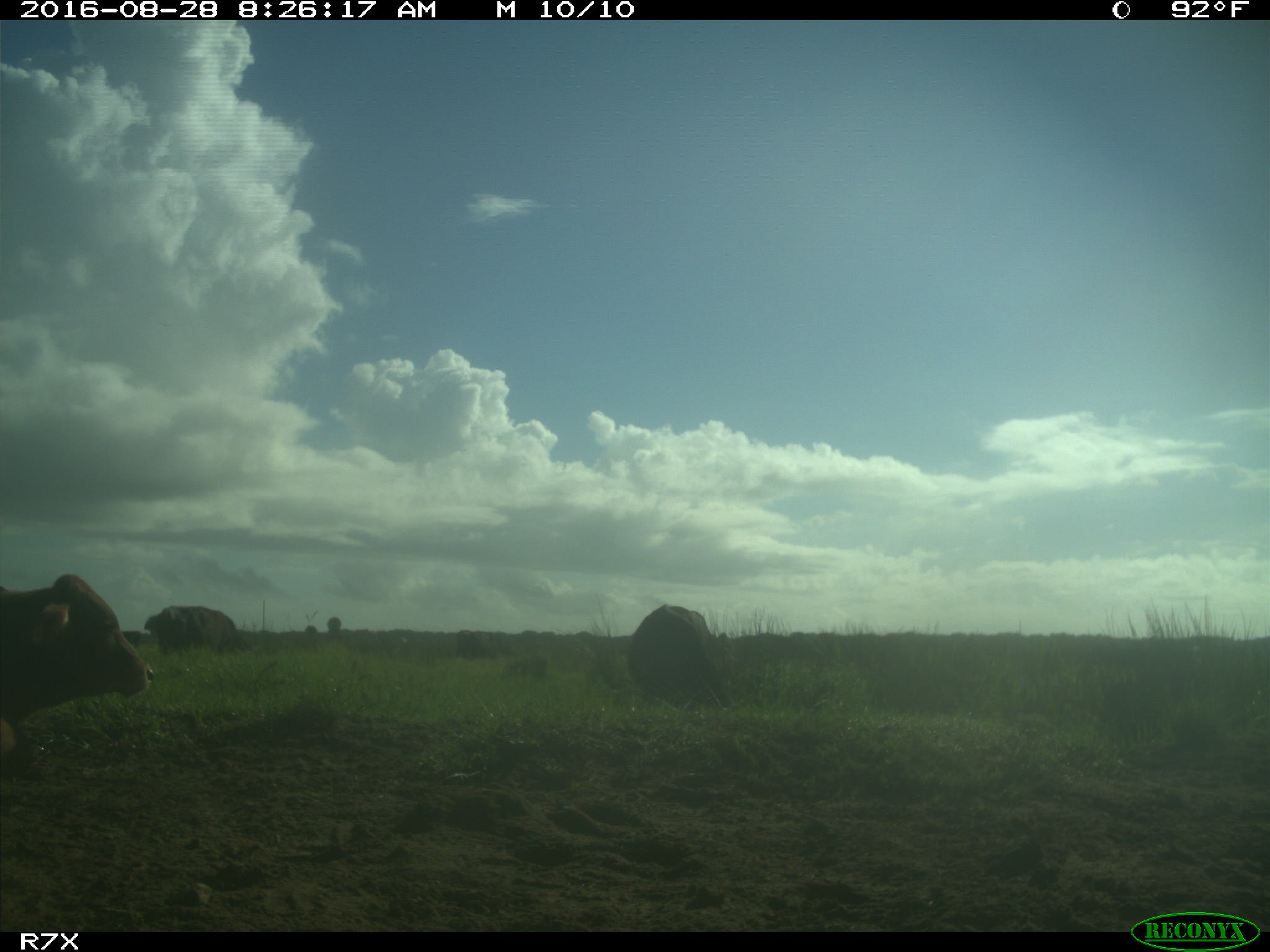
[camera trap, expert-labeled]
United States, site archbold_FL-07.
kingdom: Animalia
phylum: Chordata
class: Mammalia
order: Artiodactyla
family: Bovidae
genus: Bos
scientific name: Bos taurus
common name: domestic cow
Bos taurus (domestic cow).